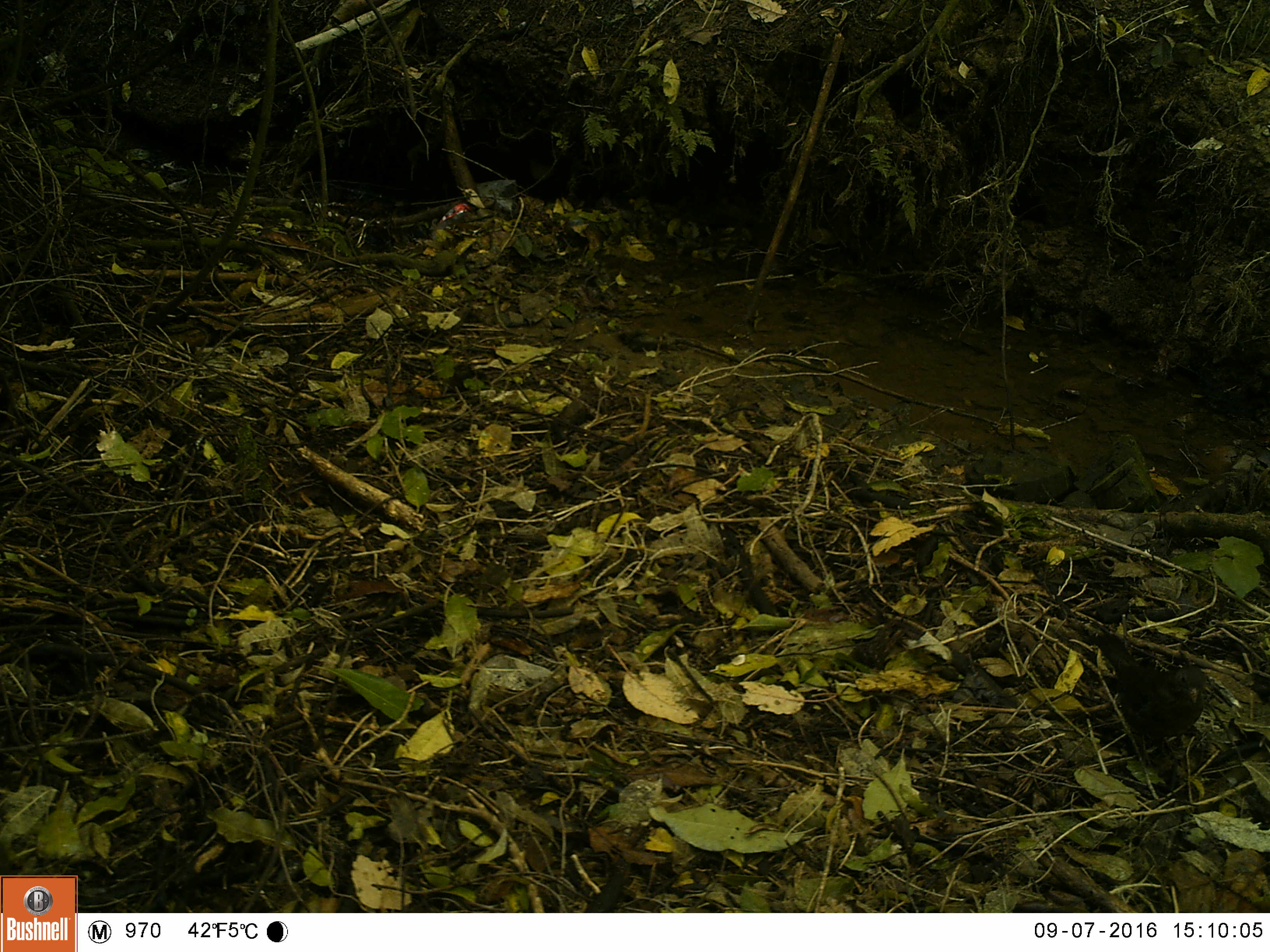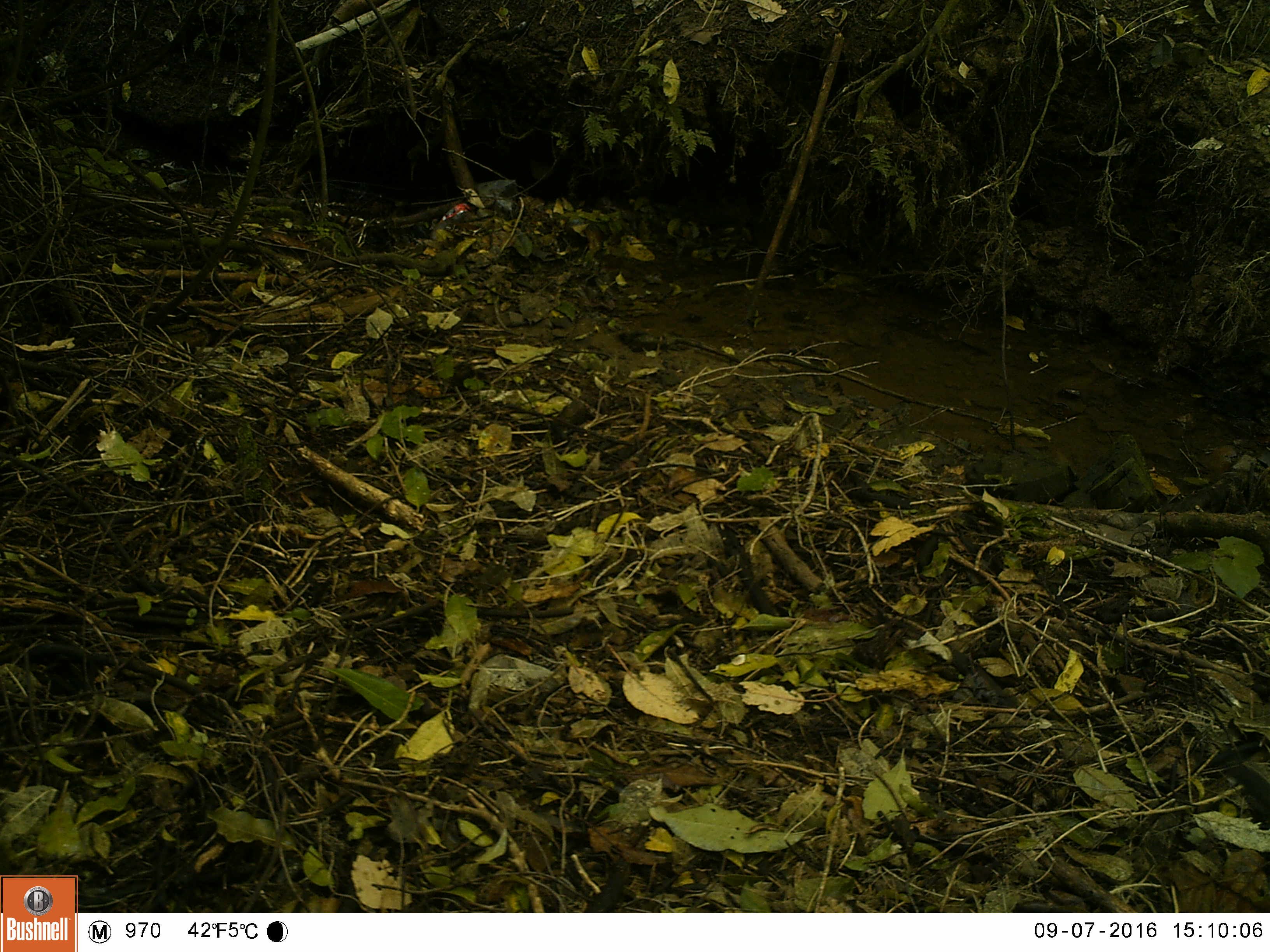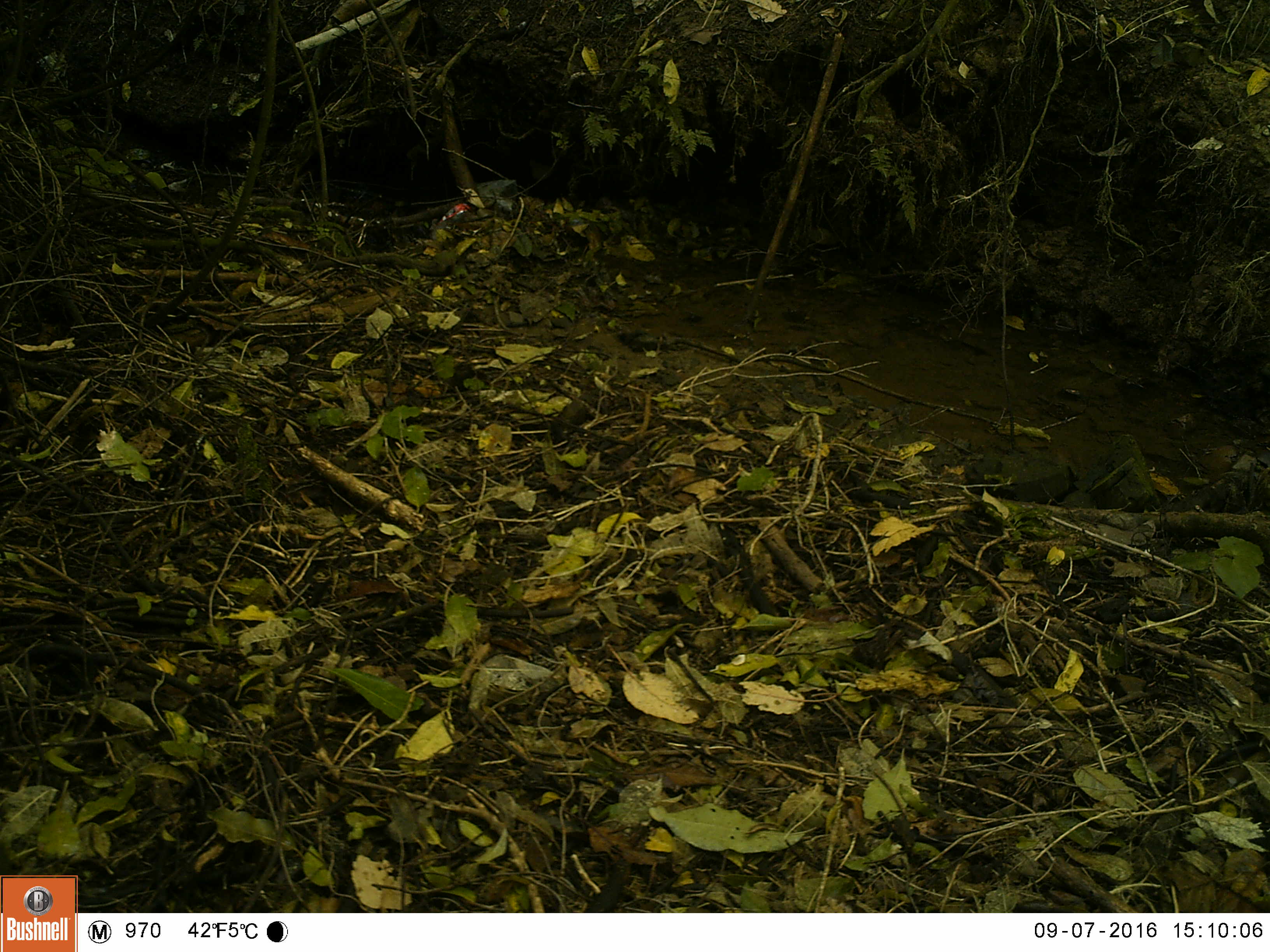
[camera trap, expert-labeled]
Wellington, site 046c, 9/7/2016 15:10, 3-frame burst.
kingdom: Animalia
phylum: Chordata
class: Aves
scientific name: Aves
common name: bird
Bird (Aves).